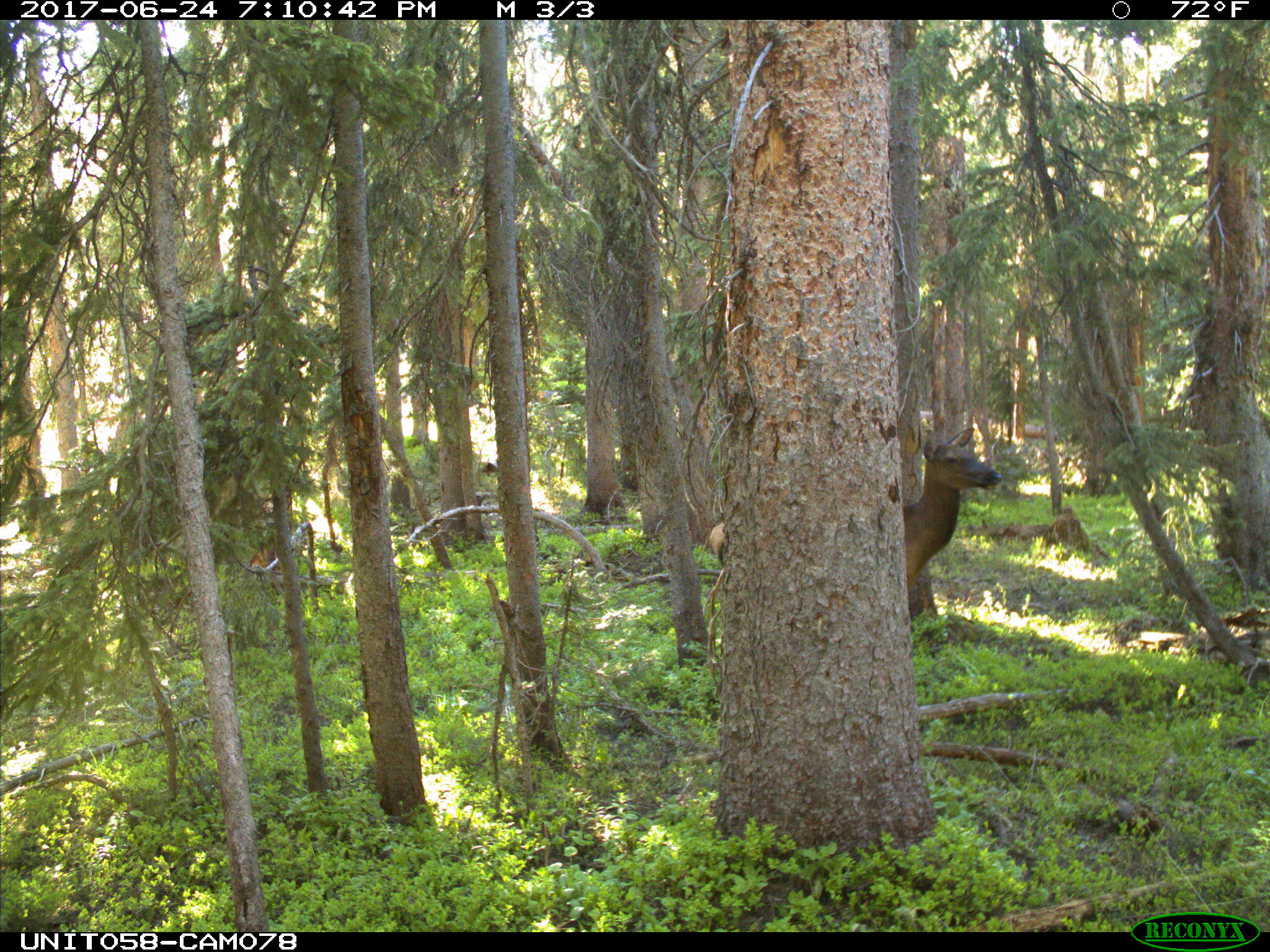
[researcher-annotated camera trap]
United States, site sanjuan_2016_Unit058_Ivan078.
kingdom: Animalia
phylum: Chordata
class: Mammalia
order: Artiodactyla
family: Cervidae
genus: Cervus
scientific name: Cervus elaphus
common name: red deer